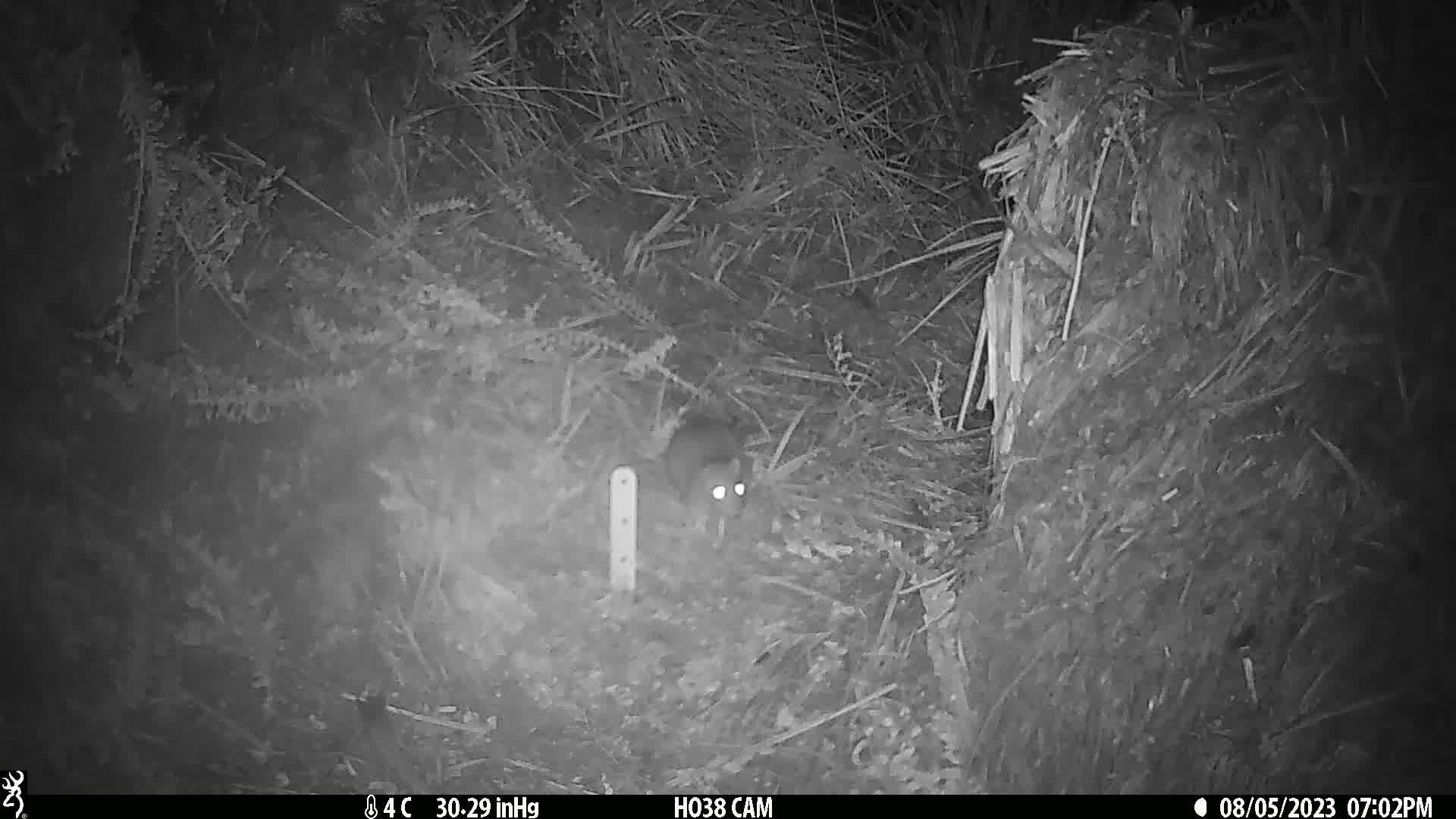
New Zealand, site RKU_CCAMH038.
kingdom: Animalia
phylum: Chordata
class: Mammalia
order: Rodentia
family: Muridae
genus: Rattus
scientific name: Rattus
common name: rat